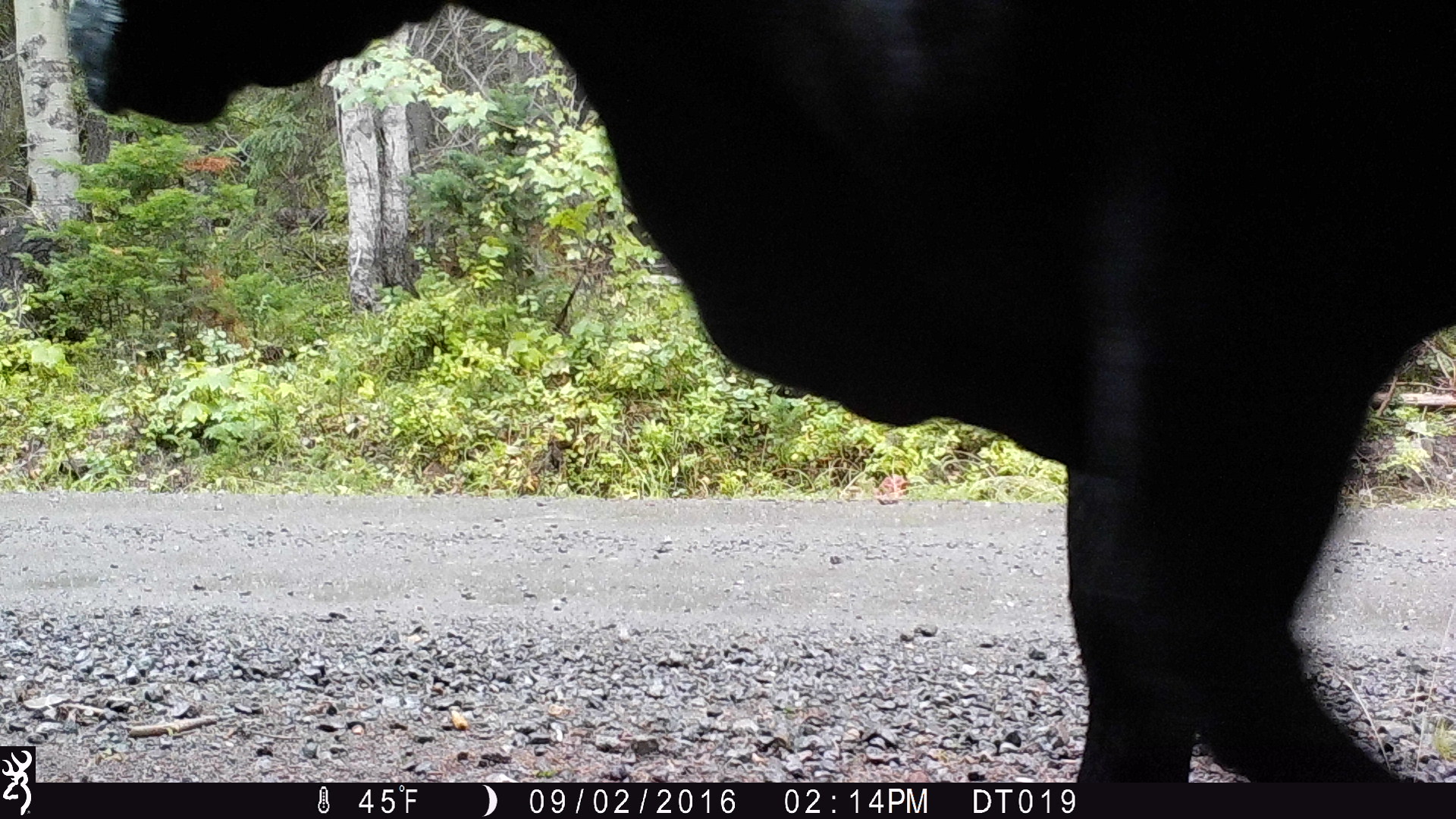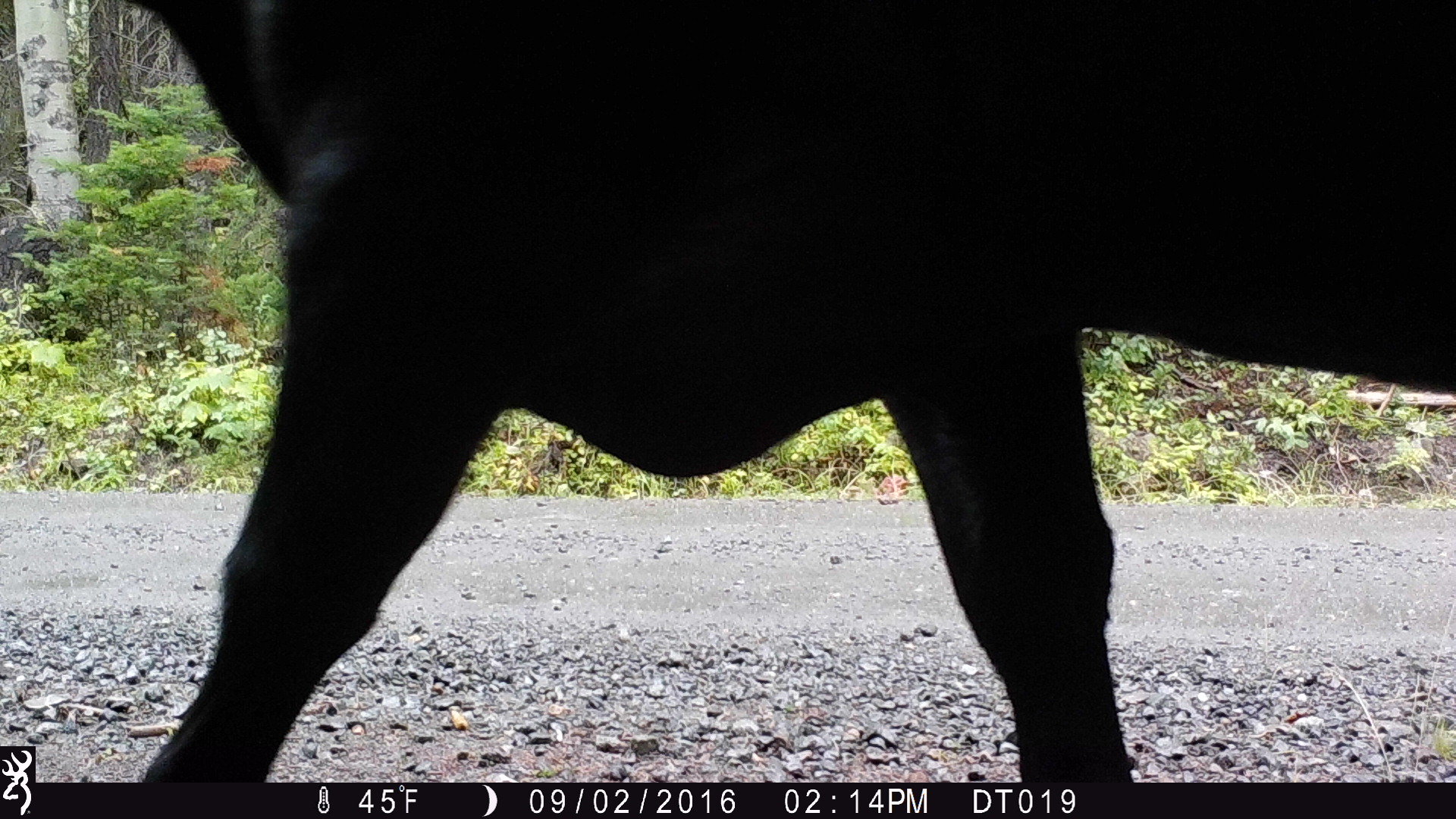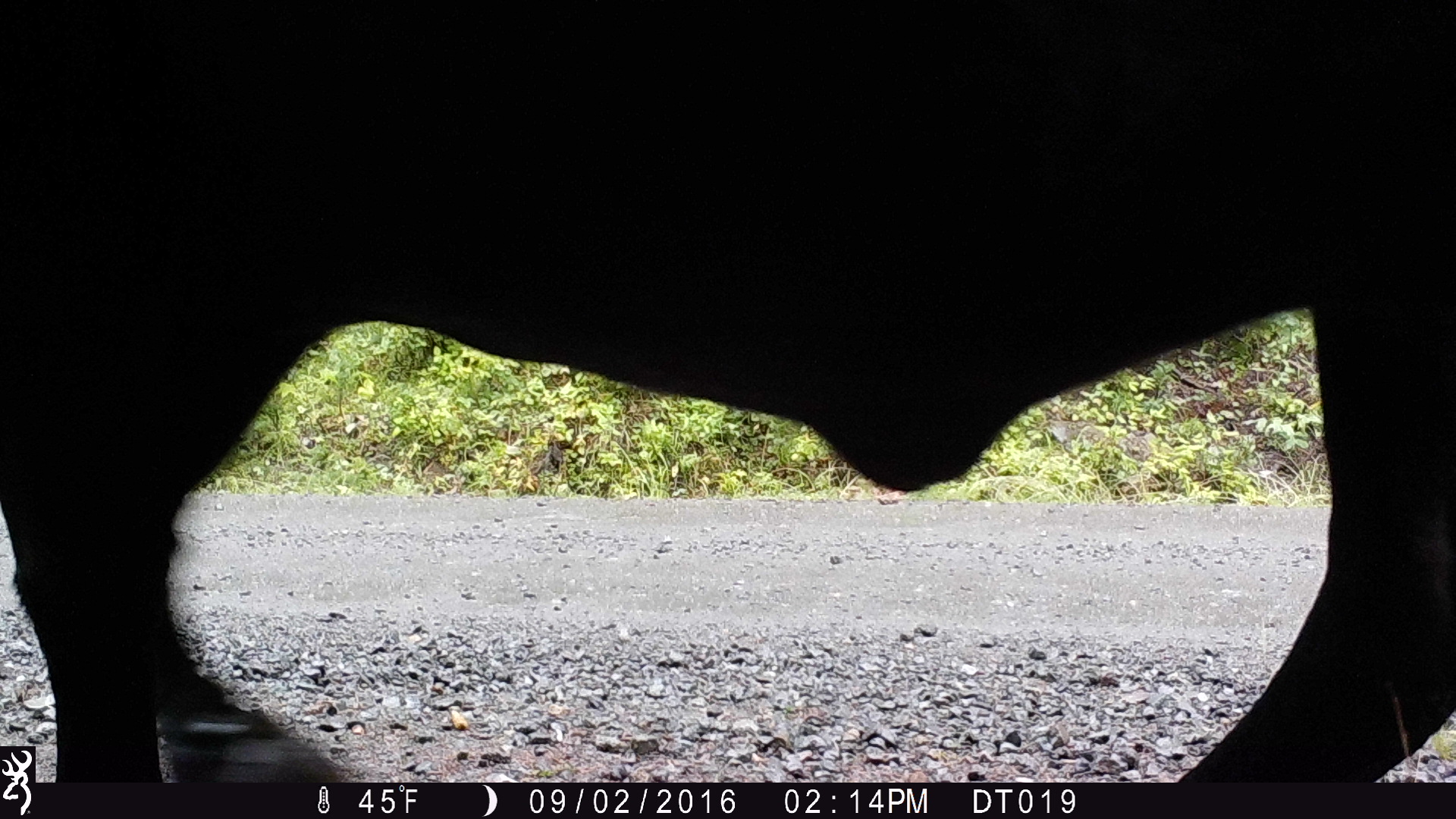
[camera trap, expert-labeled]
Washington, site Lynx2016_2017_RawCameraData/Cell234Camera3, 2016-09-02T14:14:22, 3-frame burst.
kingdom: Animalia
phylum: Chordata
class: Mammalia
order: Artiodactyla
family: Bovidae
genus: Bos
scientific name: Bos taurus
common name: domestic cattle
Domestic cattle (Bos taurus). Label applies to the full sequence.